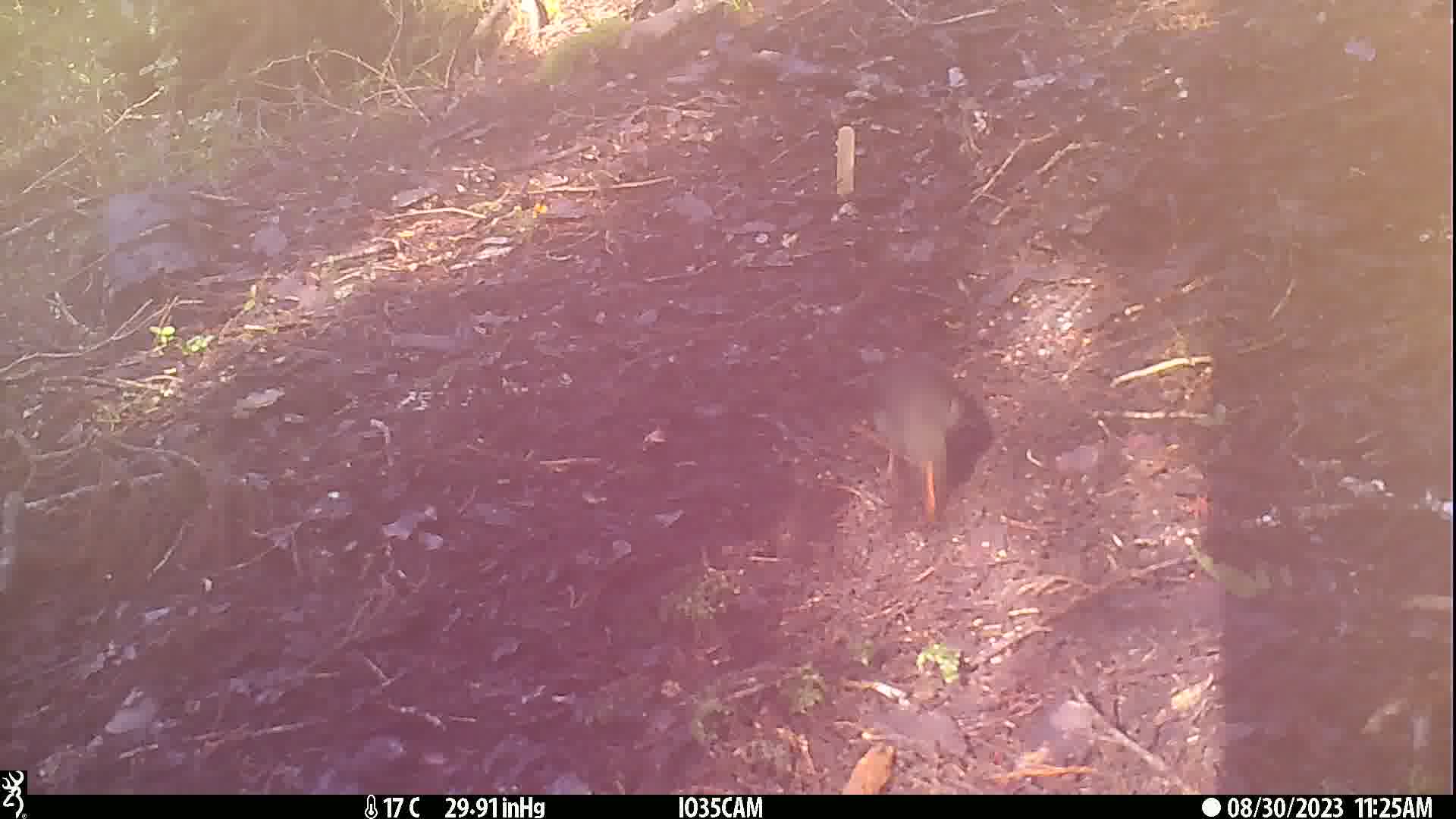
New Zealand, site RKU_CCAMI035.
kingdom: Animalia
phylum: Chordata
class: Aves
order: Passeriformes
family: Turdidae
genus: Turdus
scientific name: Turdus merula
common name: eurasian blackbird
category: blackbird